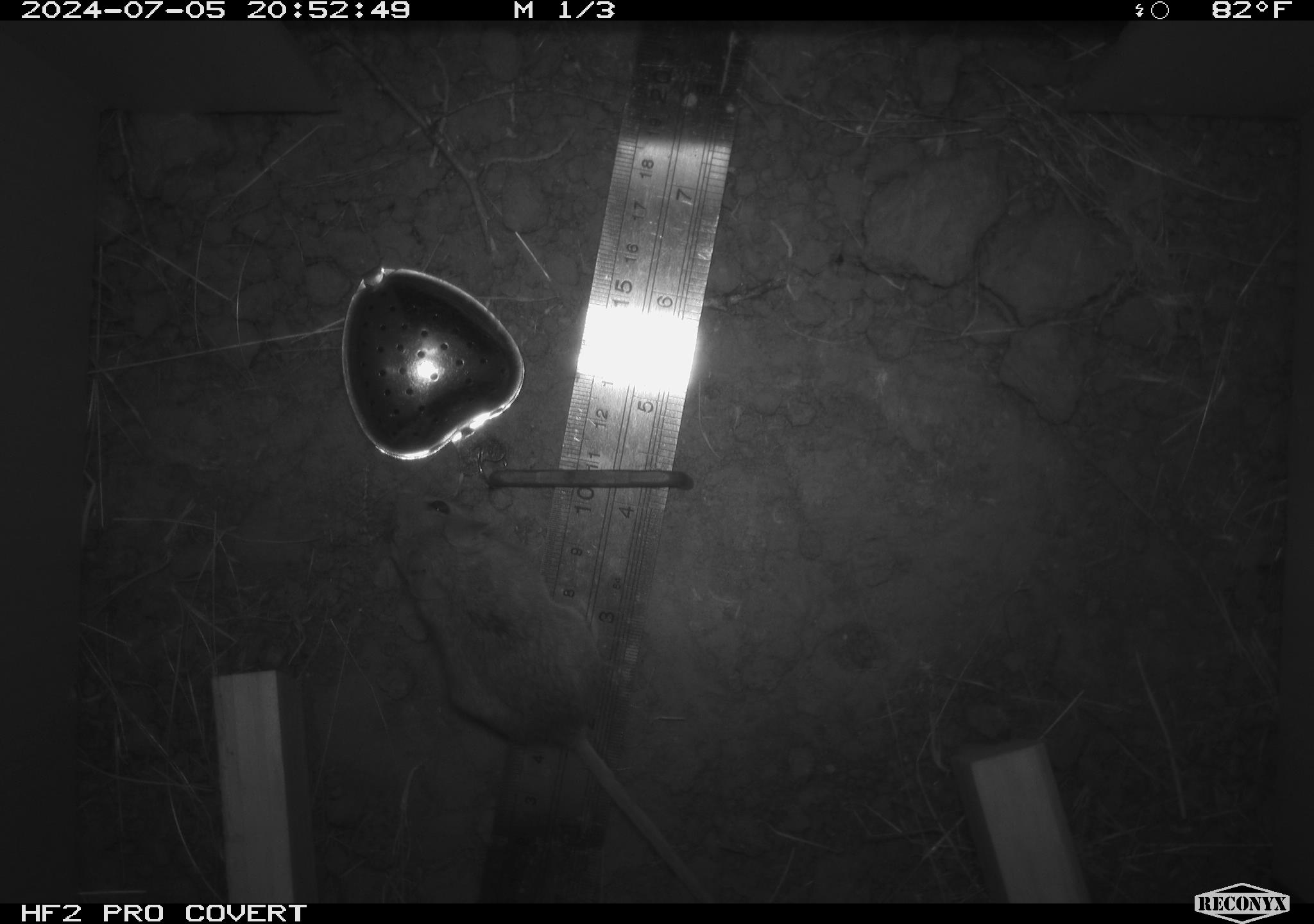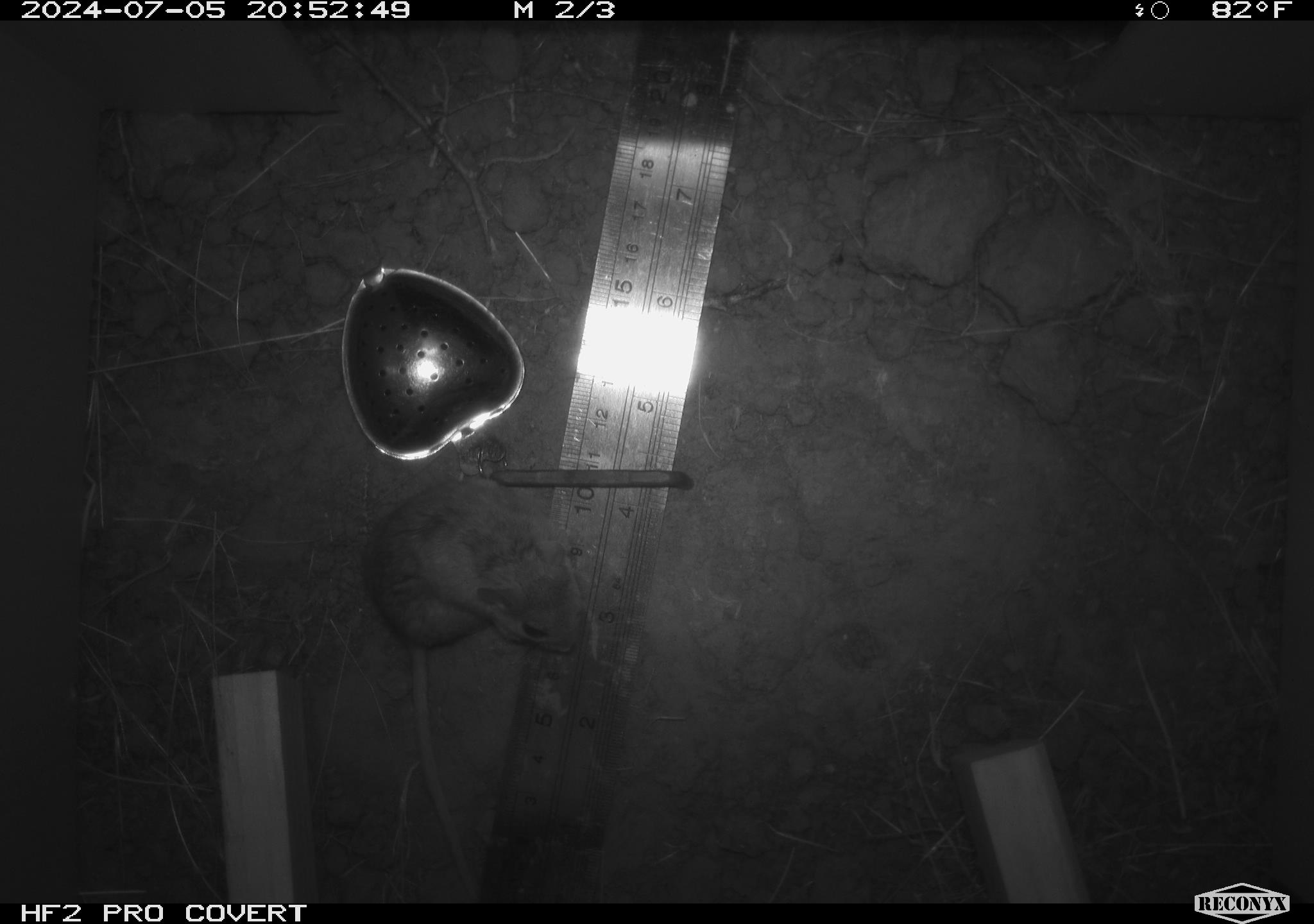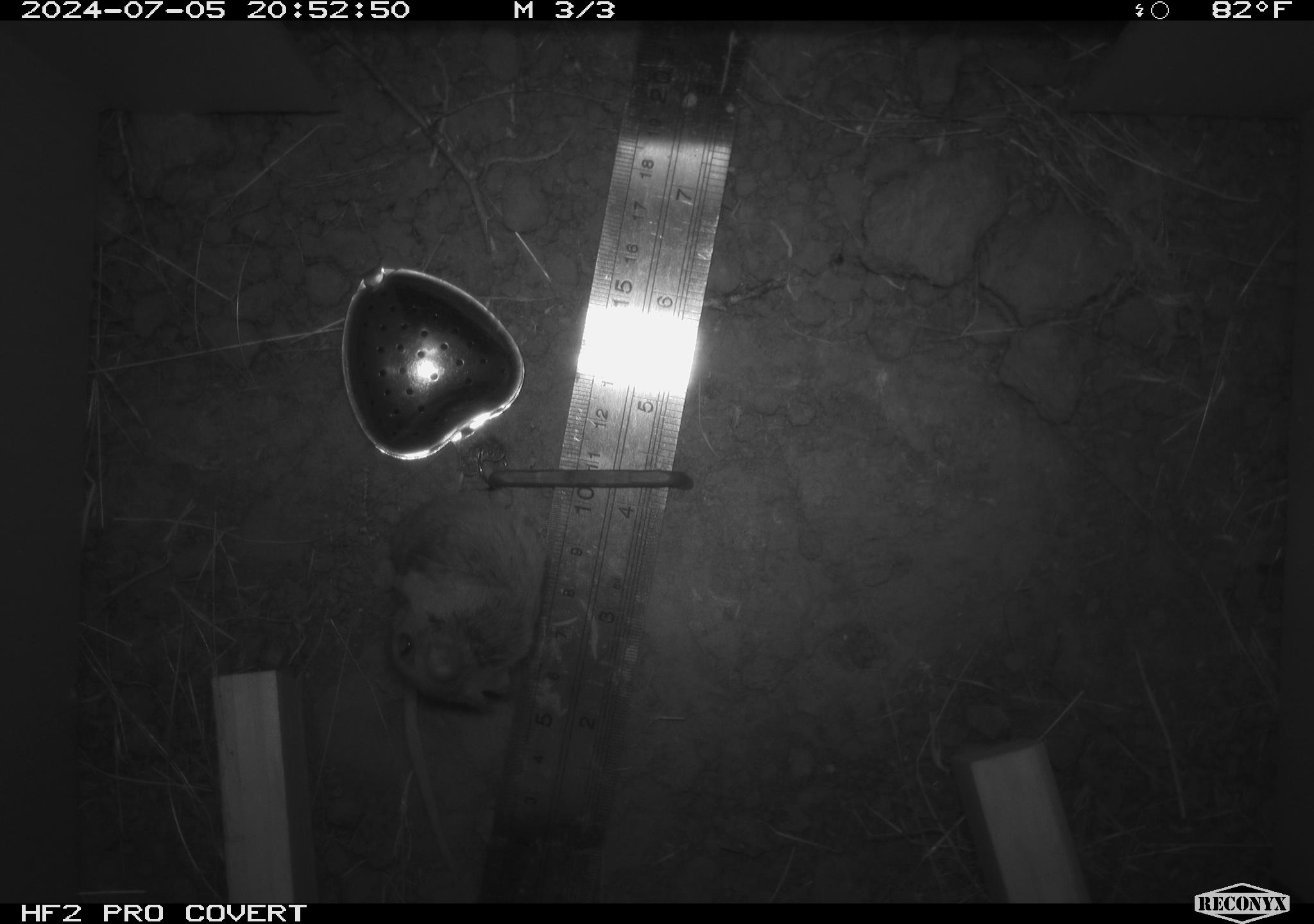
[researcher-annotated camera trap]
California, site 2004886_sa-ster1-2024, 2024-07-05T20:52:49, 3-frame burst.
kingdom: Animalia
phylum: Chordata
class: Mammalia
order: Rodentia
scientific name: Rodentia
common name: mouse species